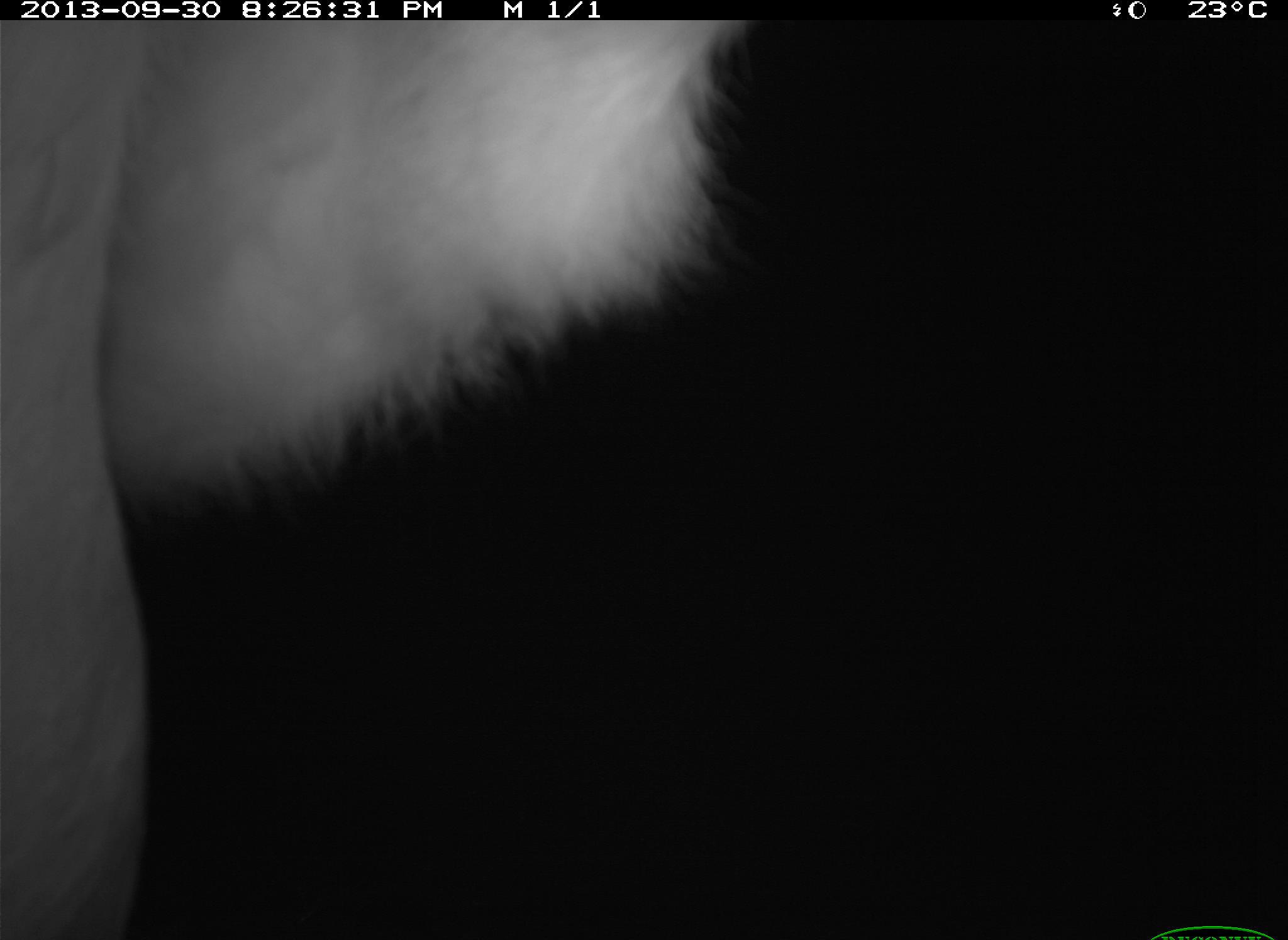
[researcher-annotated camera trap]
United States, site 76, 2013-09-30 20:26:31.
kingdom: Animalia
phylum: Chordata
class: Mammalia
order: Artiodactyla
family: Bovidae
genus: Bos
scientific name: Bos taurus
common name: cow